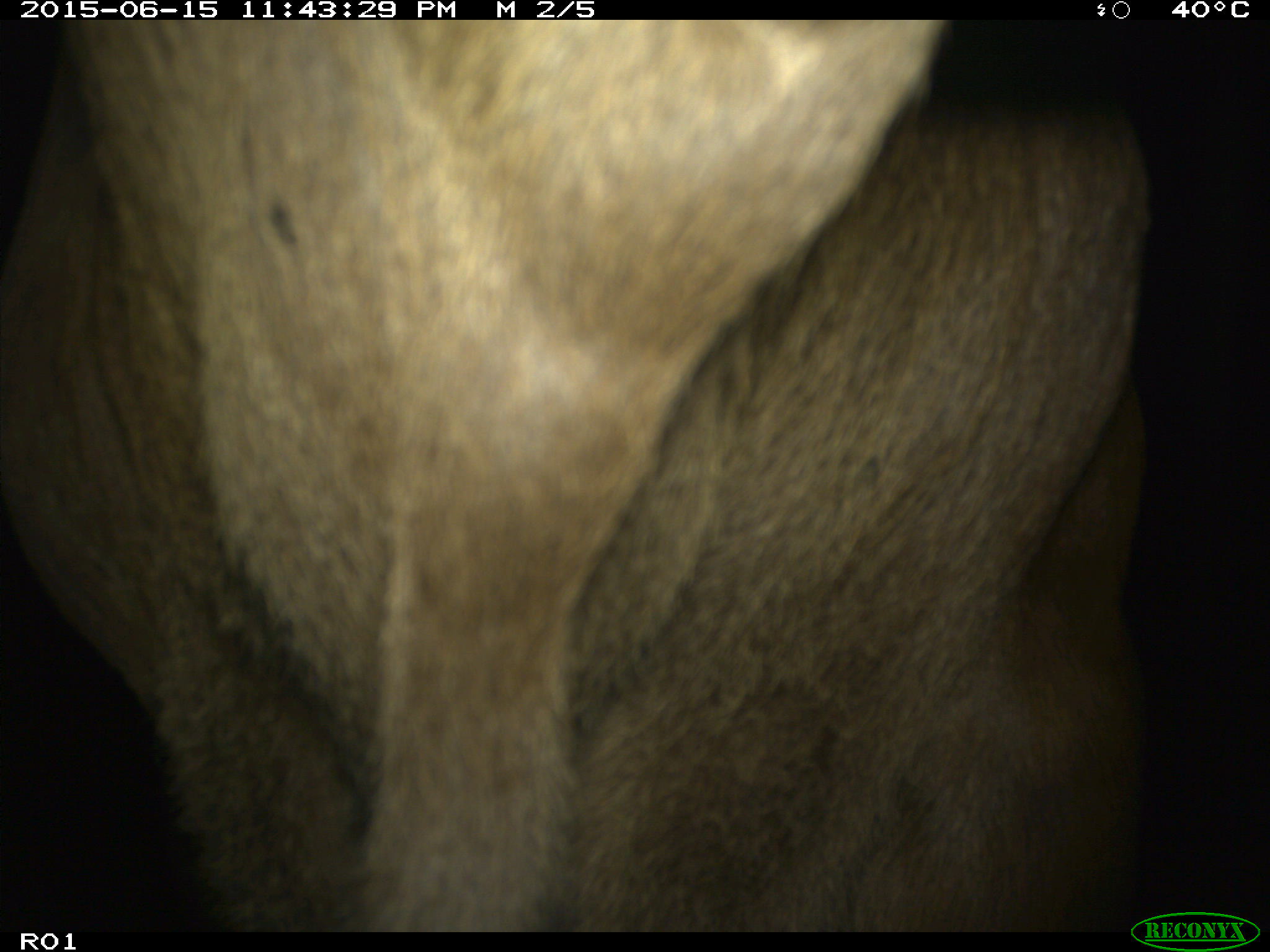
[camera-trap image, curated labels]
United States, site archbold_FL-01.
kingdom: Animalia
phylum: Chordata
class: Mammalia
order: Artiodactyla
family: Bovidae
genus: Bos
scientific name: Bos taurus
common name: domestic cow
Bos taurus (domestic cow).